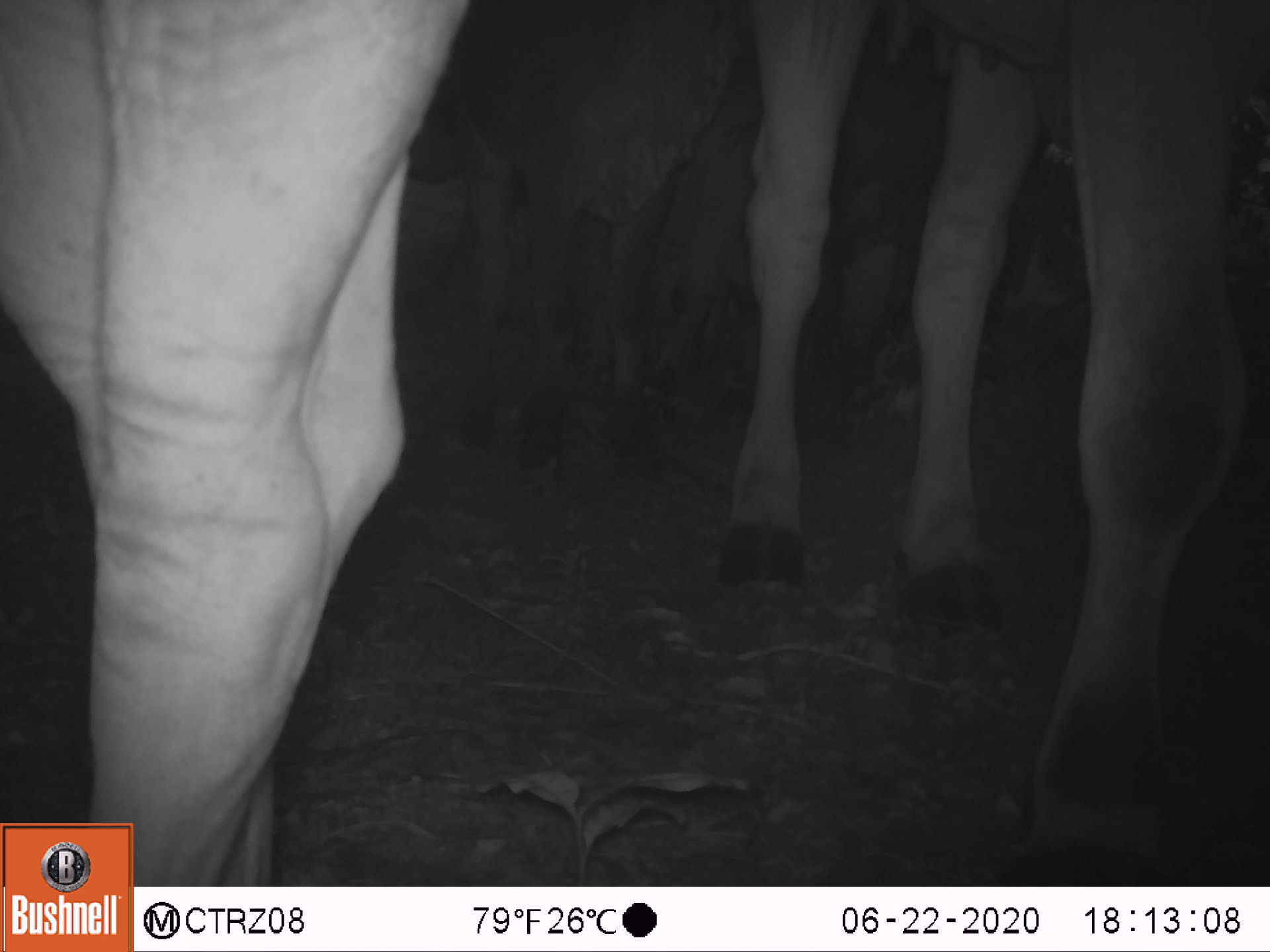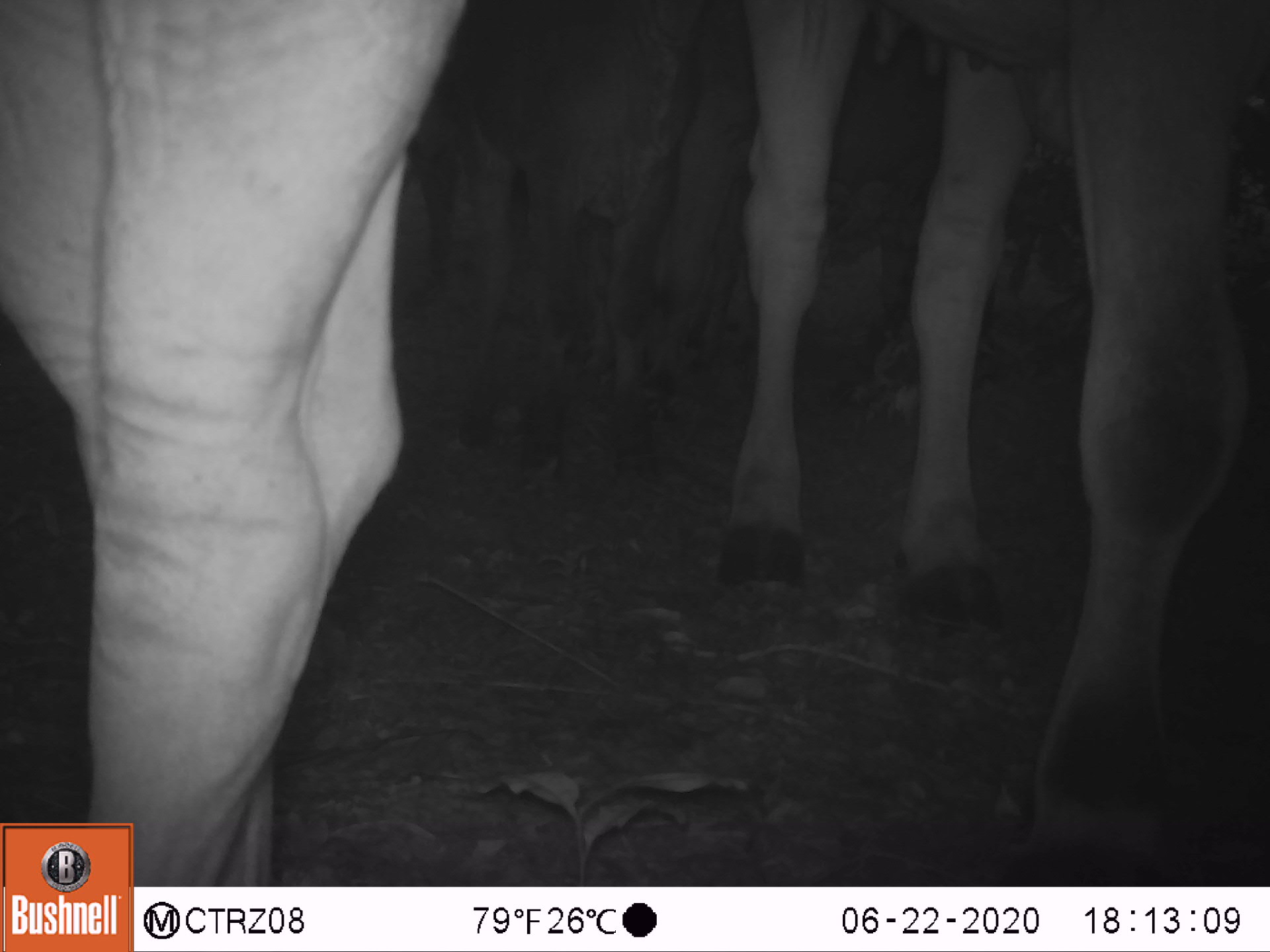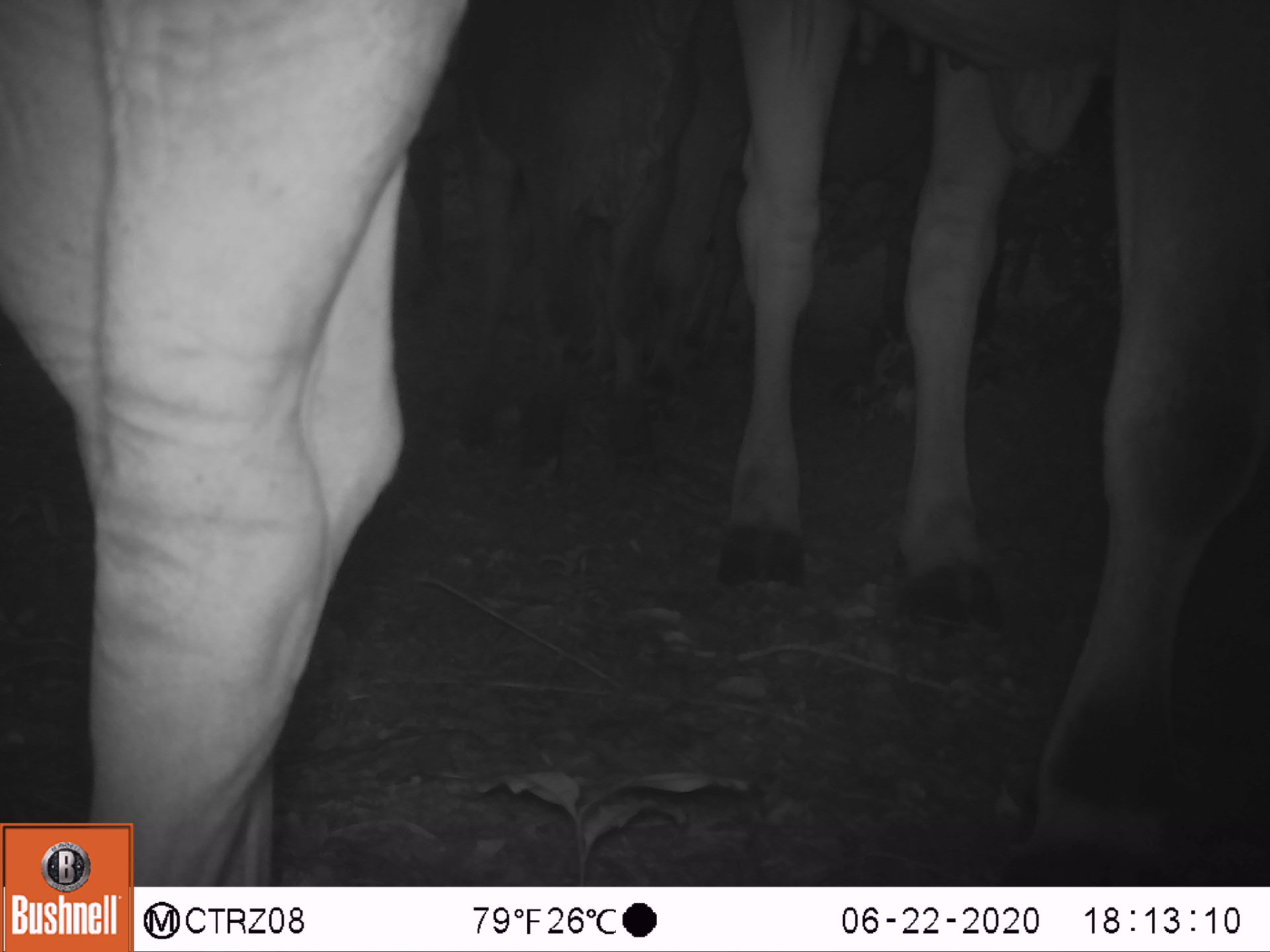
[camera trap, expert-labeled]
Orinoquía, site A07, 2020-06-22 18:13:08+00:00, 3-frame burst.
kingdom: Animalia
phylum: Chordata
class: Mammalia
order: Artiodactyla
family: Bovidae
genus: Bos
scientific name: Bos taurus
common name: cow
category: cattle